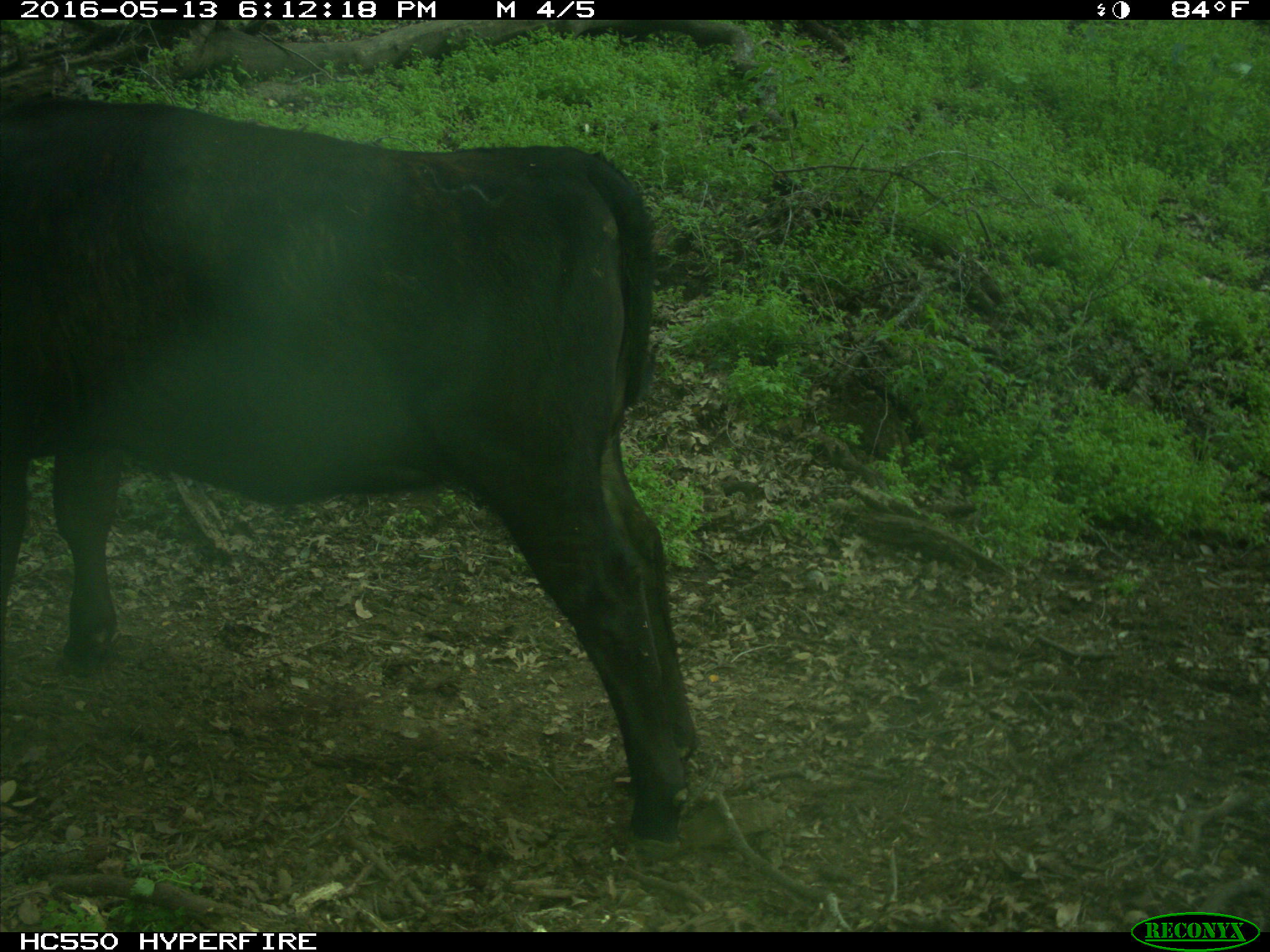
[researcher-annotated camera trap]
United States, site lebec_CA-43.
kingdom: Animalia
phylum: Chordata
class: Mammalia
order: Artiodactyla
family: Bovidae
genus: Bos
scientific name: Bos taurus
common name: domestic cow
Bos taurus (domestic cow).